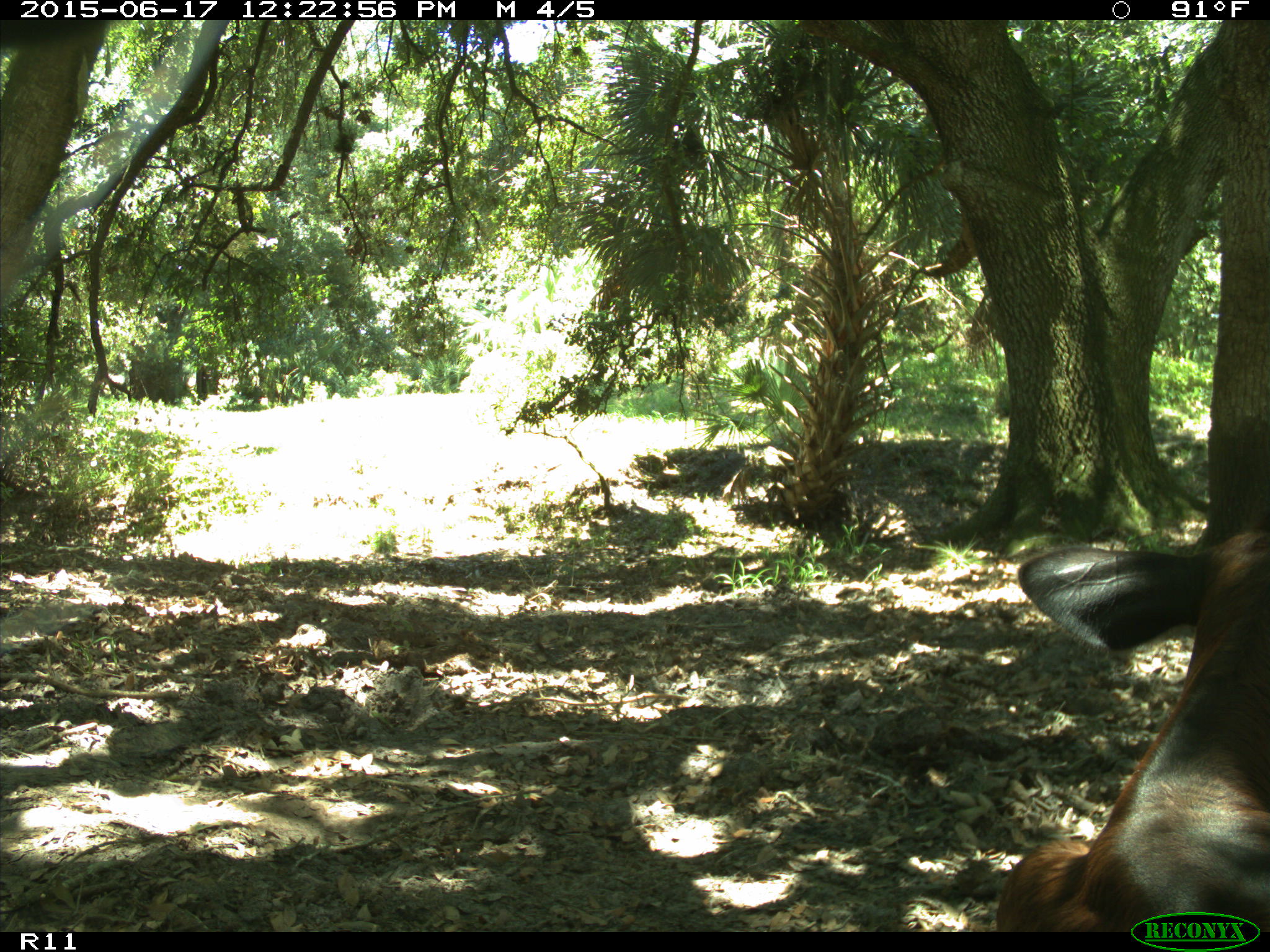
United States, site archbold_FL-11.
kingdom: Animalia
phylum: Chordata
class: Mammalia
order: Artiodactyla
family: Bovidae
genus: Bos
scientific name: Bos taurus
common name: domestic cow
Bos taurus (domestic cow).